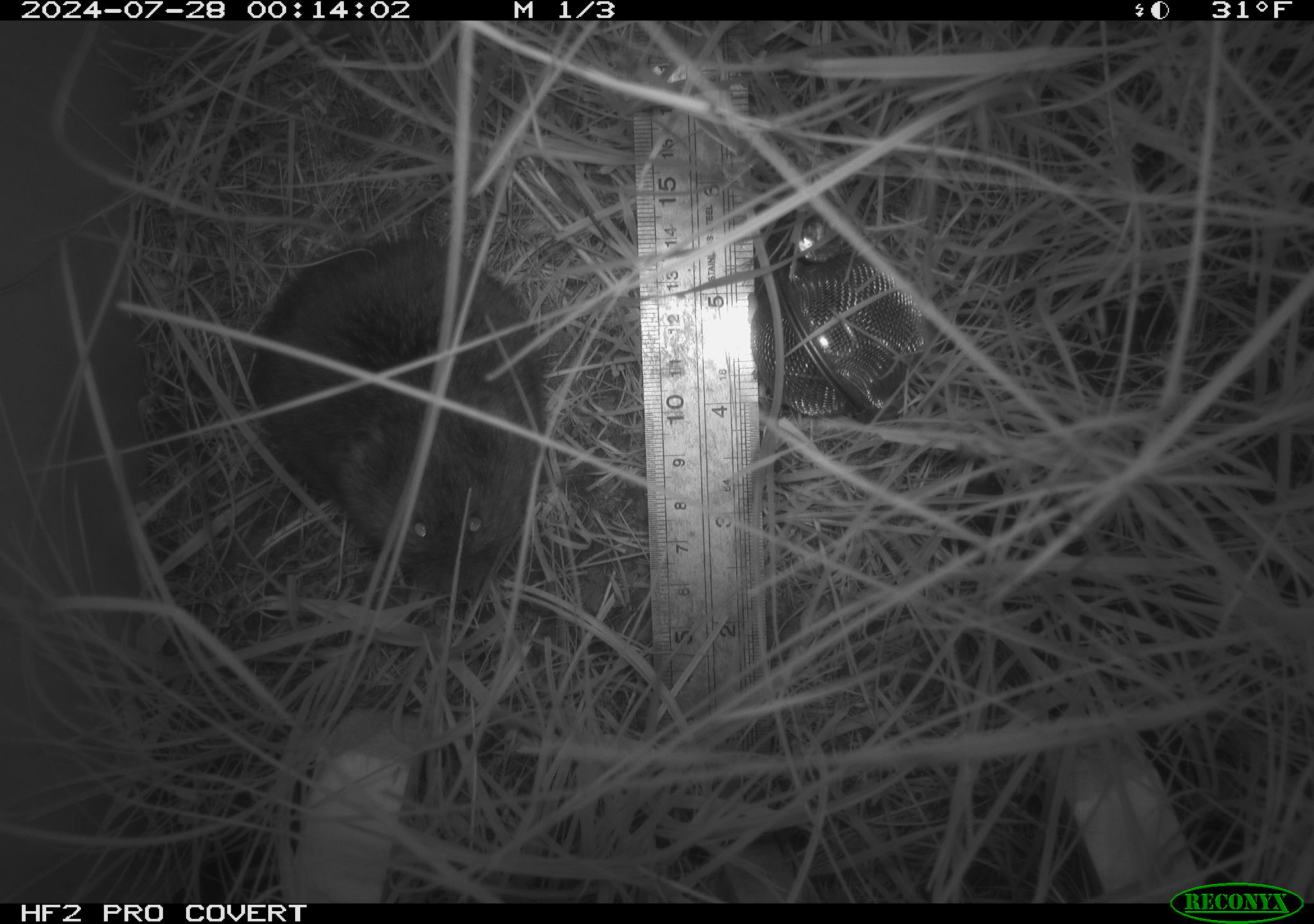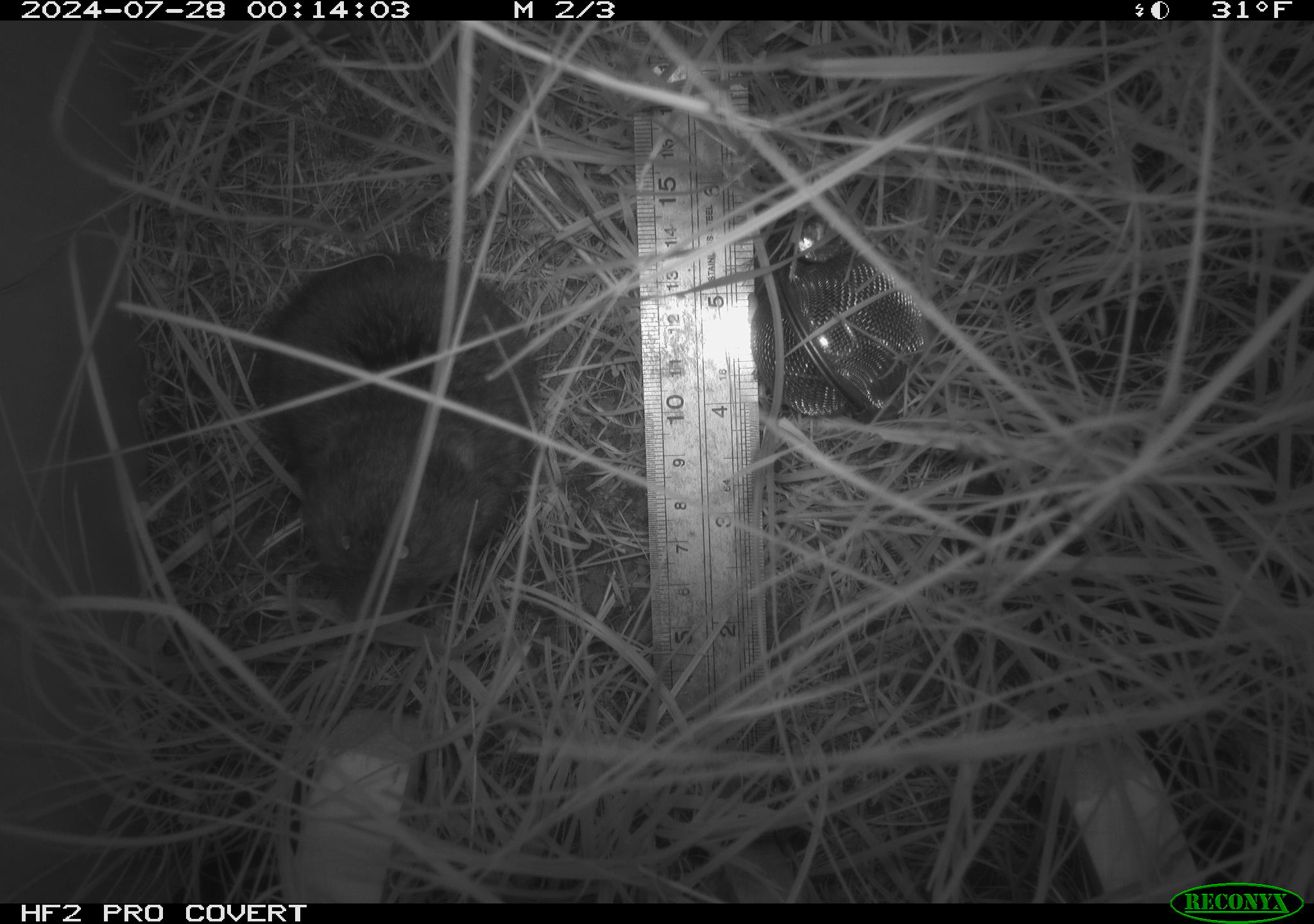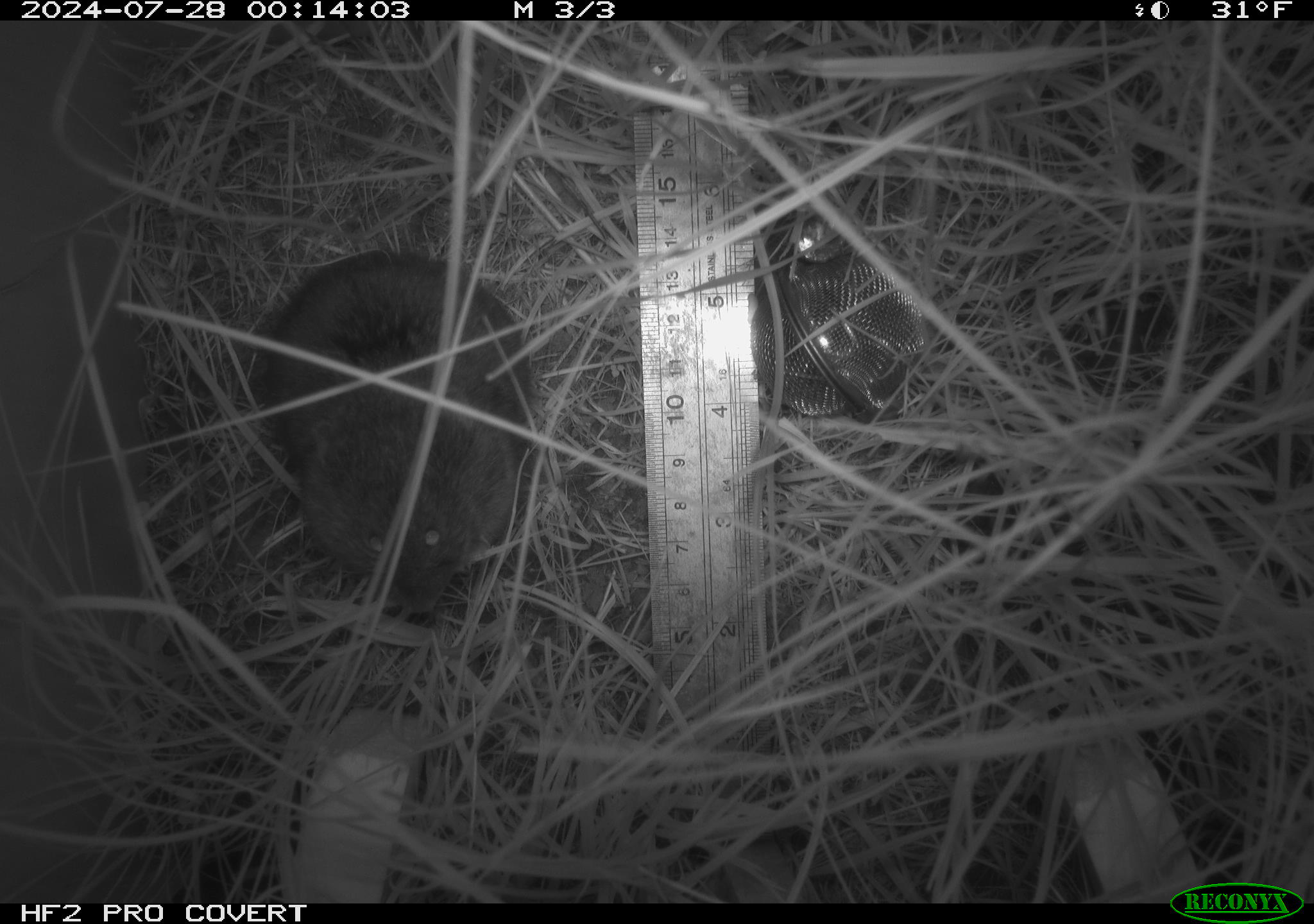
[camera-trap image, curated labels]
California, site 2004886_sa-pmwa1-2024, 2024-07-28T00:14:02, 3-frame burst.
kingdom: Animalia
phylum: Chordata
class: Mammalia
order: Rodentia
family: Cricetidae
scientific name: Arvicolinae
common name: voles, lemmings, and muskrats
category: arvicolinae subfamily